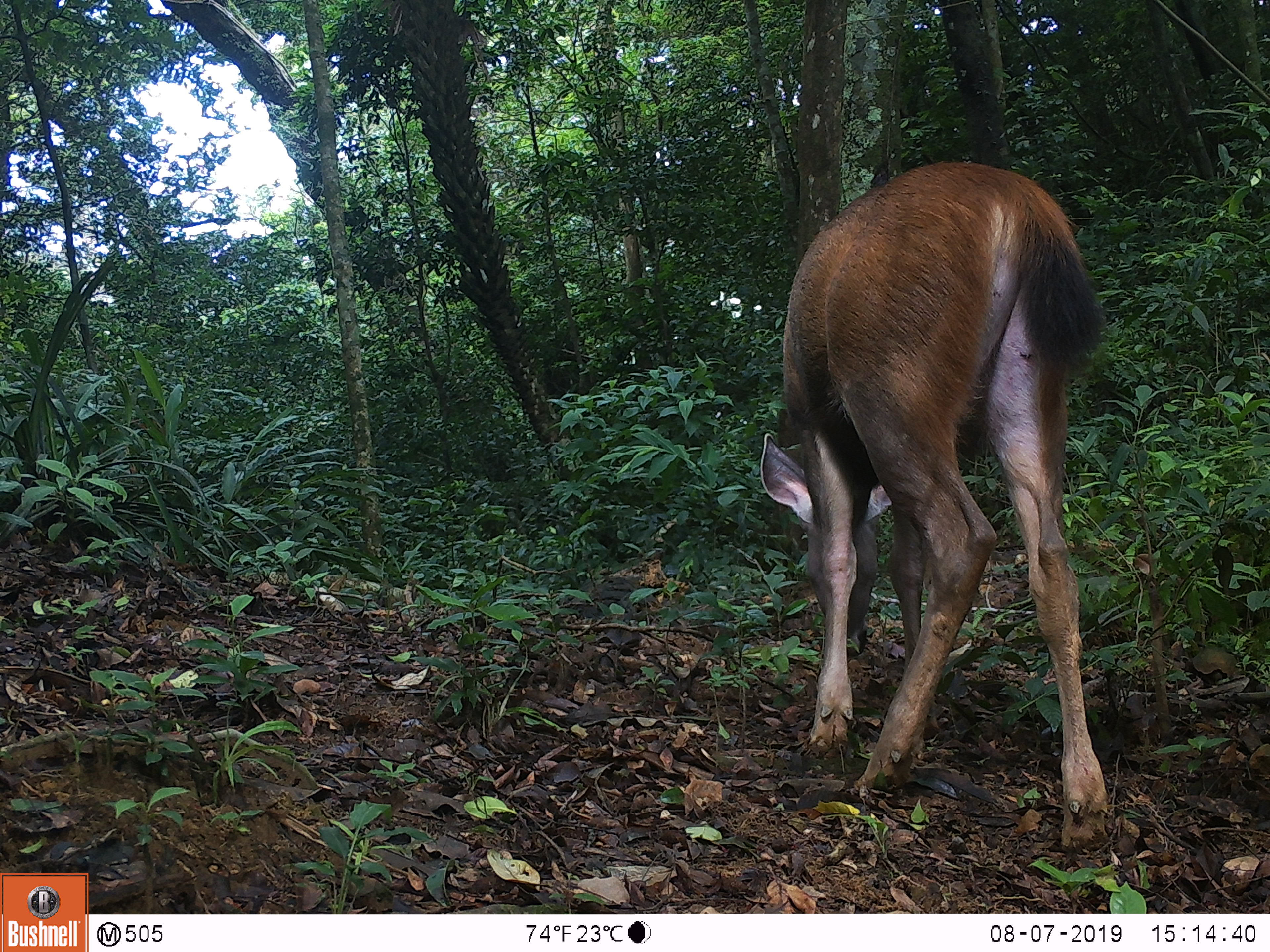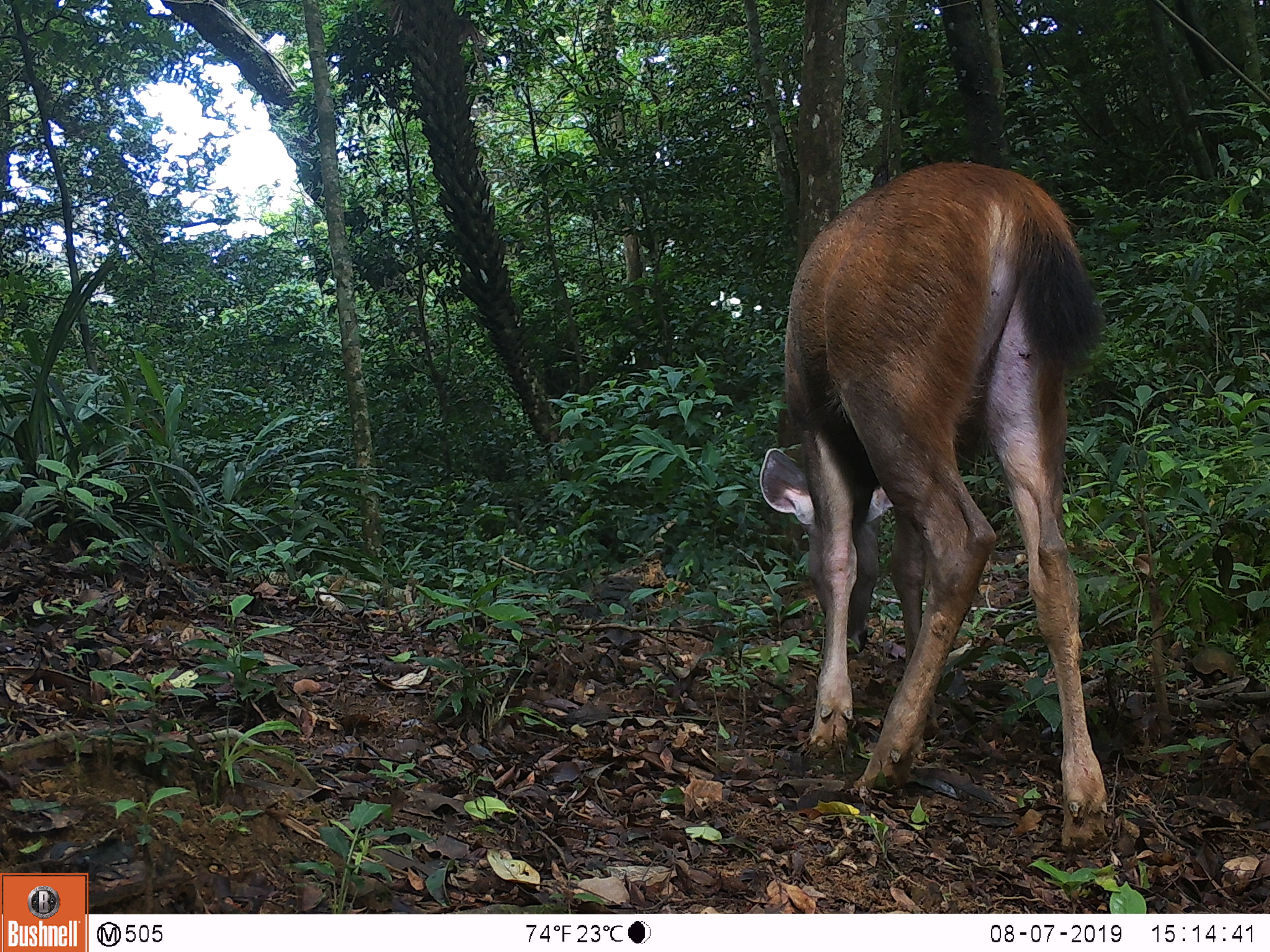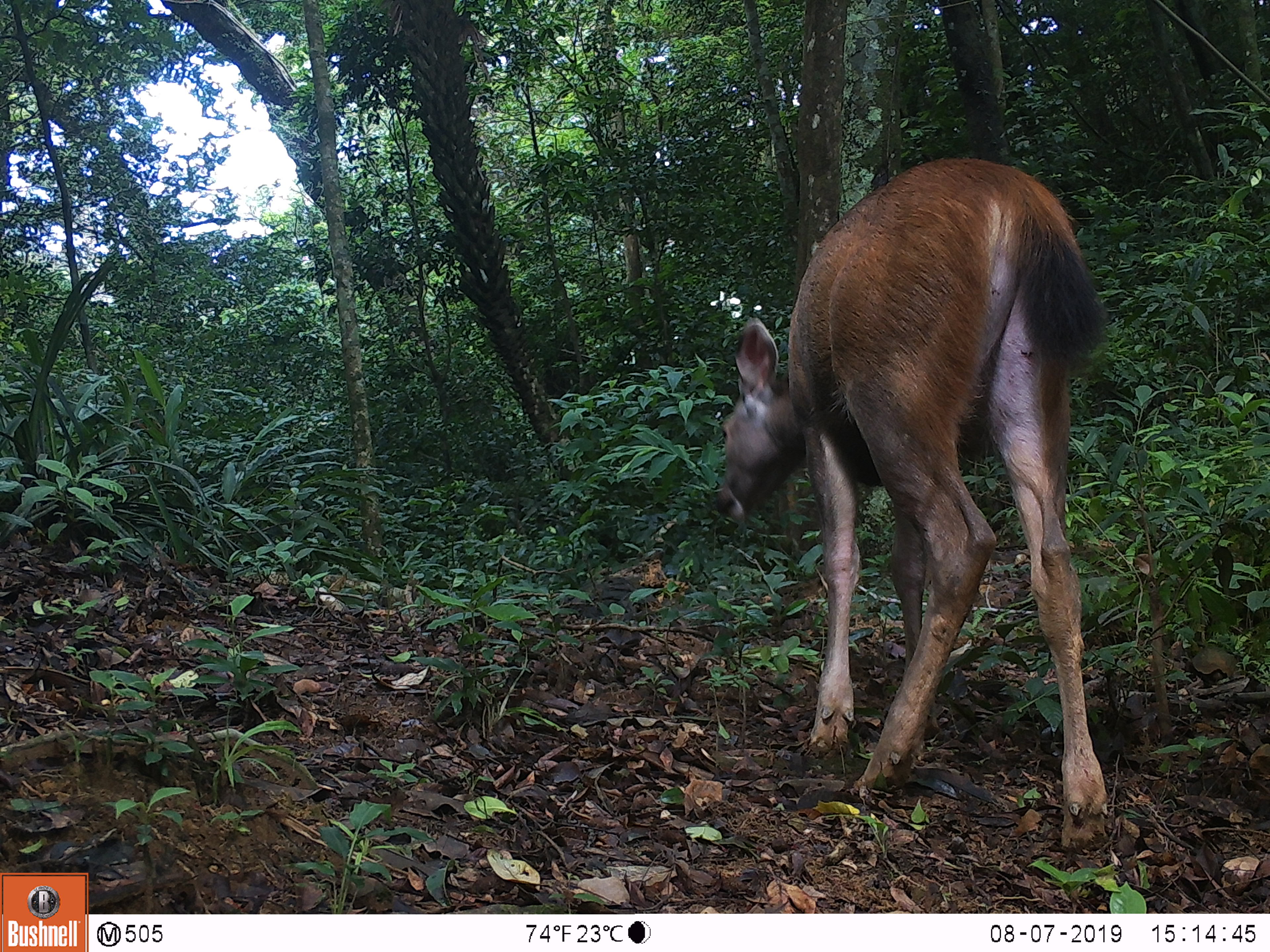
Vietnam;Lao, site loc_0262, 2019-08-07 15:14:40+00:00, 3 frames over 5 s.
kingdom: Animalia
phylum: Chordata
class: Mammalia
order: Artiodactyla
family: Cervidae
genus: Rusa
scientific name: Rusa unicolor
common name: sambar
Sambar (Rusa unicolor). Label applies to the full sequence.